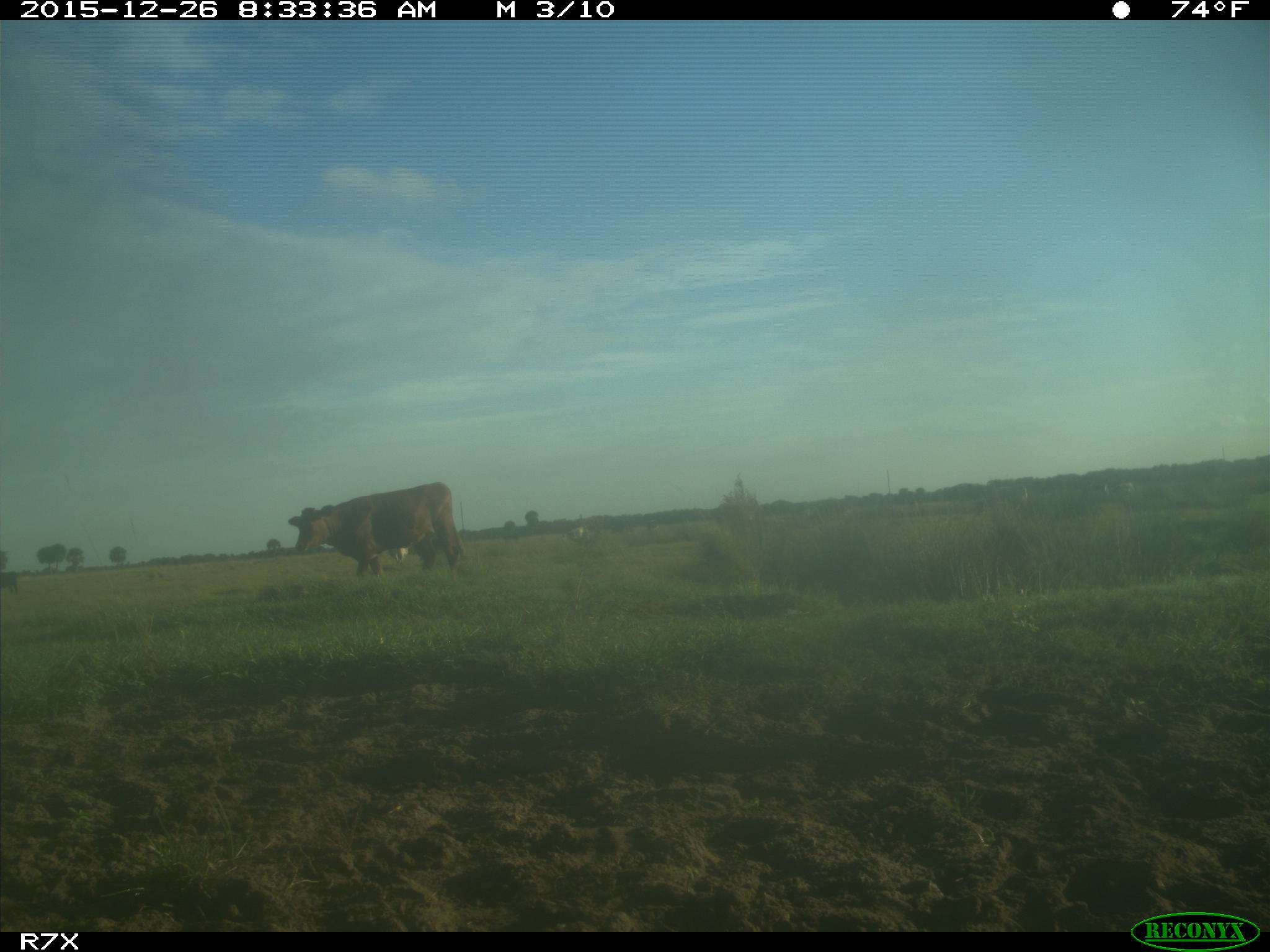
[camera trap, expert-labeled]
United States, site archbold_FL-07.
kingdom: Animalia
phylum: Chordata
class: Mammalia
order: Artiodactyla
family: Bovidae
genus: Bos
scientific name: Bos taurus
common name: domestic cow